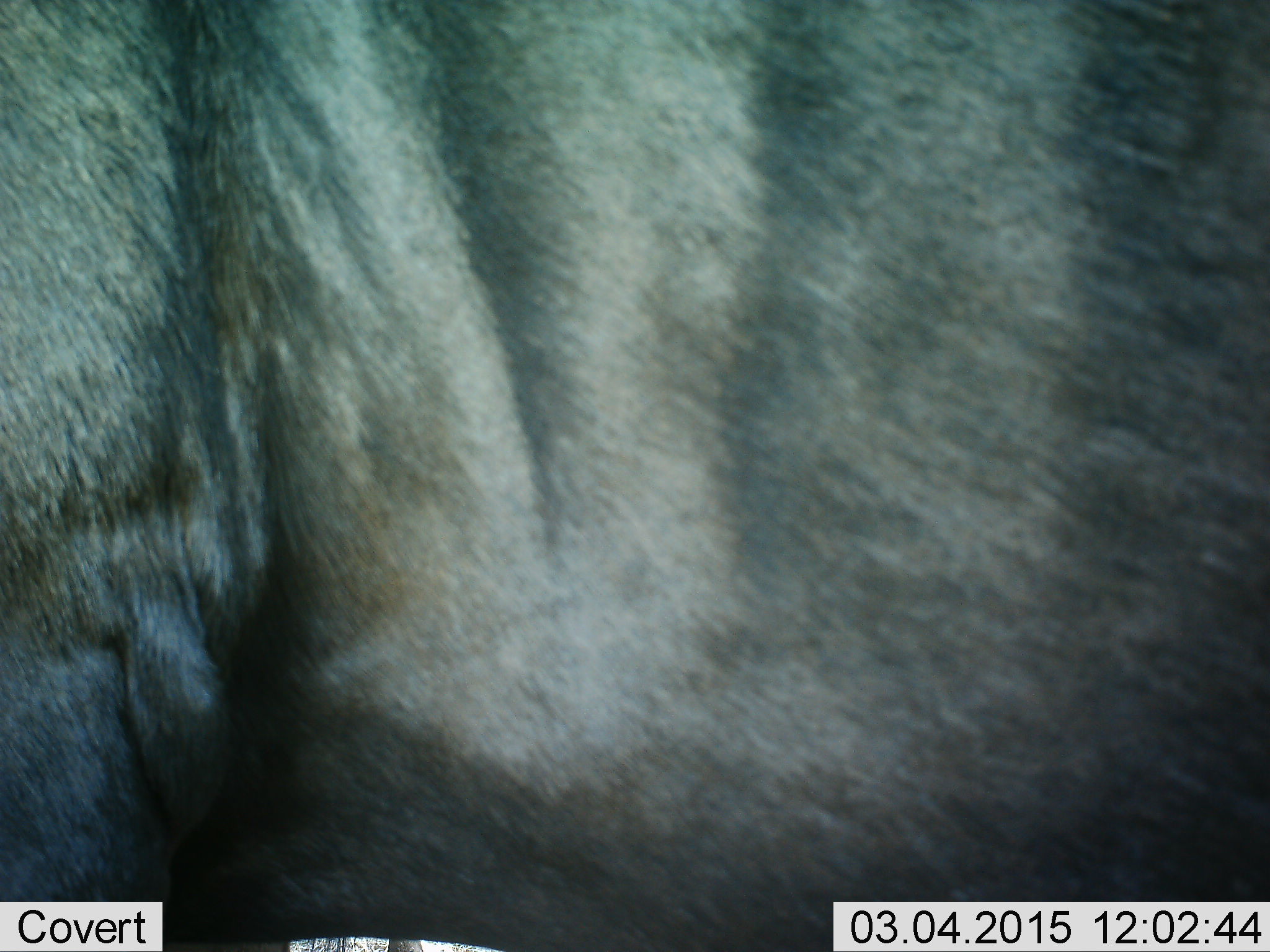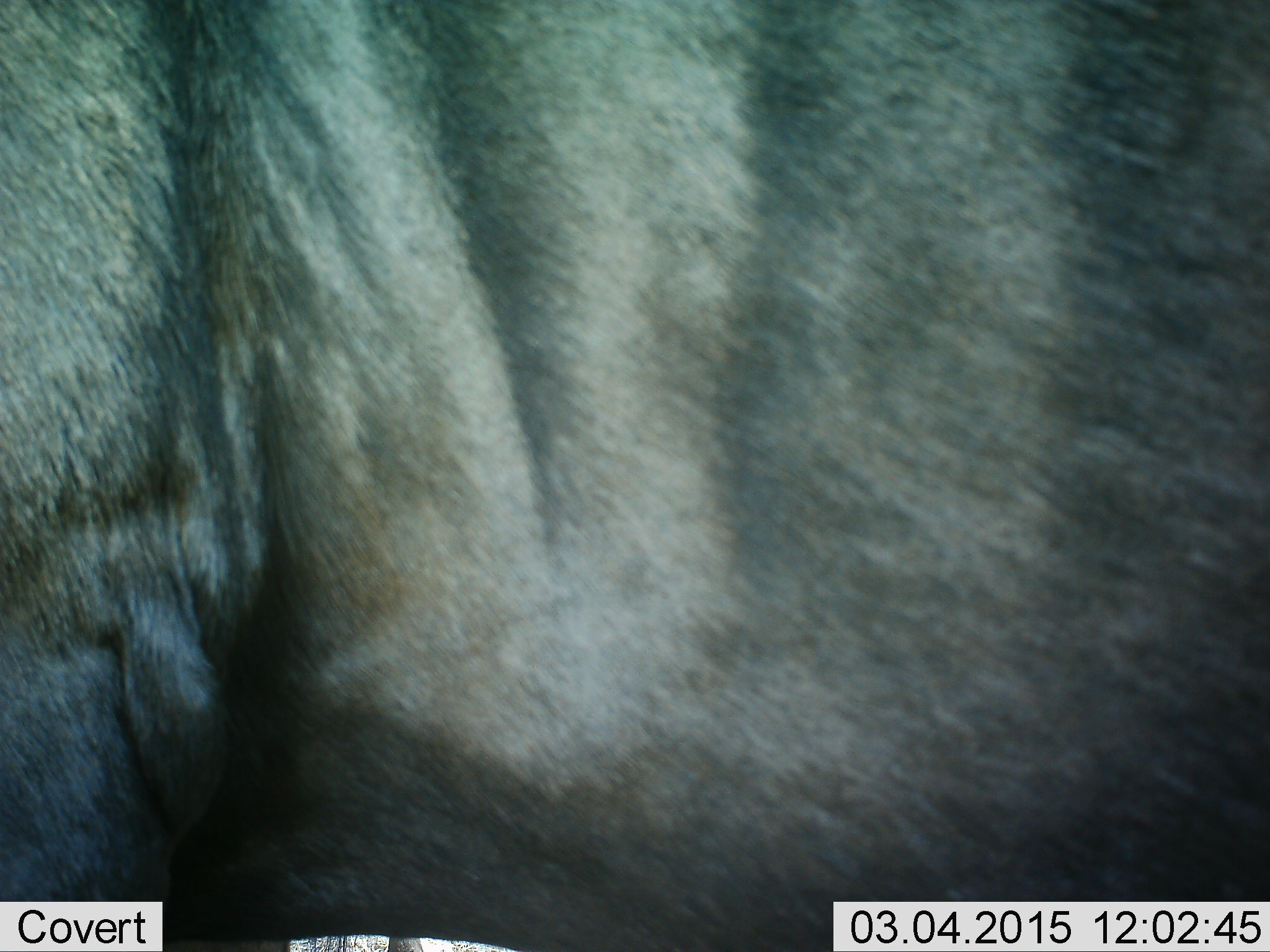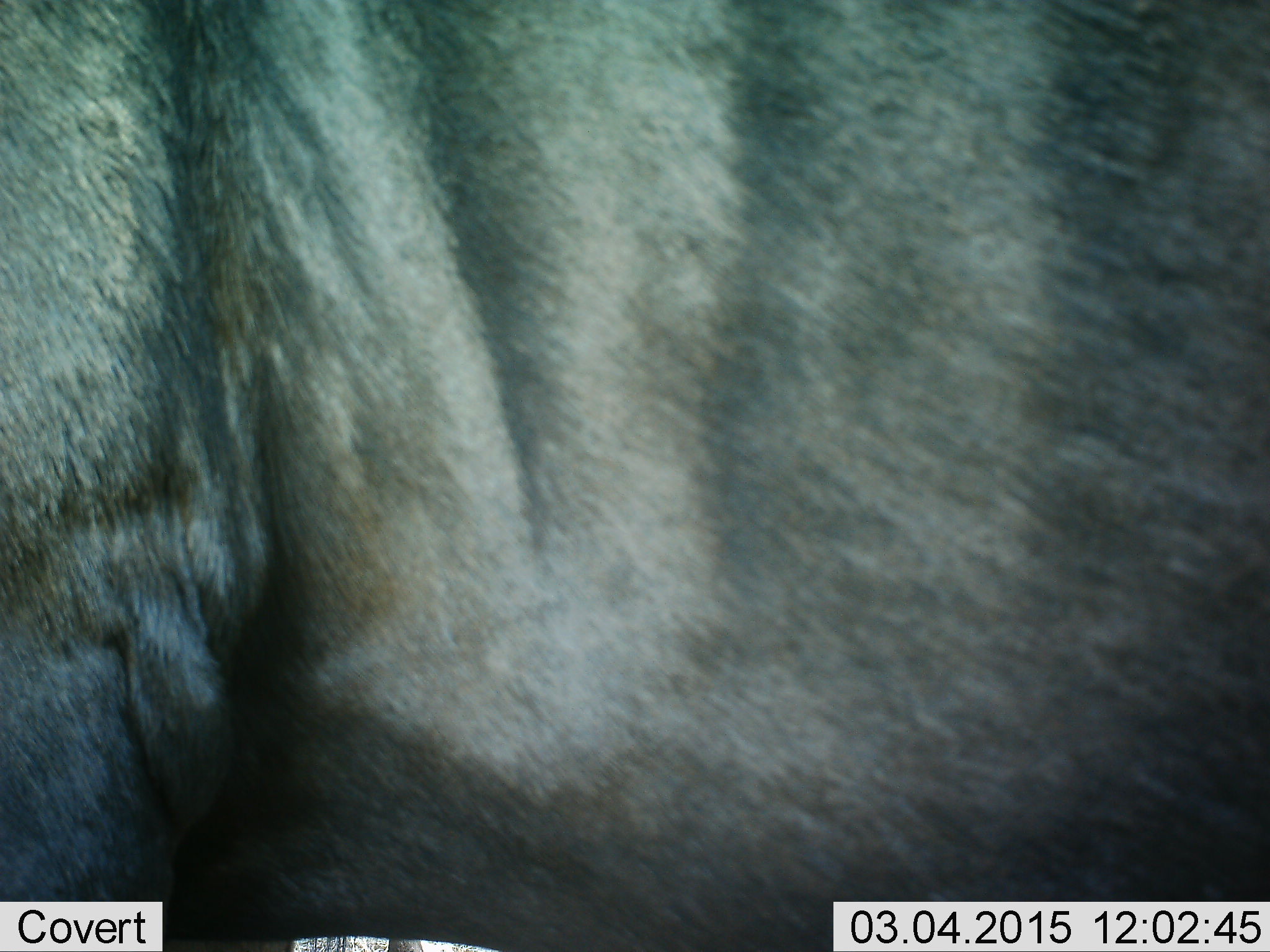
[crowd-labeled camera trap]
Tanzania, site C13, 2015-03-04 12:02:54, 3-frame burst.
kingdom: Animalia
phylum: Chordata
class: Mammalia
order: Artiodactyla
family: Bovidae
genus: Connochaetes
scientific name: Connochaetes taurinus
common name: blue wildebeest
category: wildebeest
Wildebeest (blue wildebeest) (Connochaetes taurinus), count 1. Behavior (volunteer vote fractions): standing 100%, resting 0%, moving 0%, interacting 0%. Young present (vote fraction): 0%. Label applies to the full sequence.